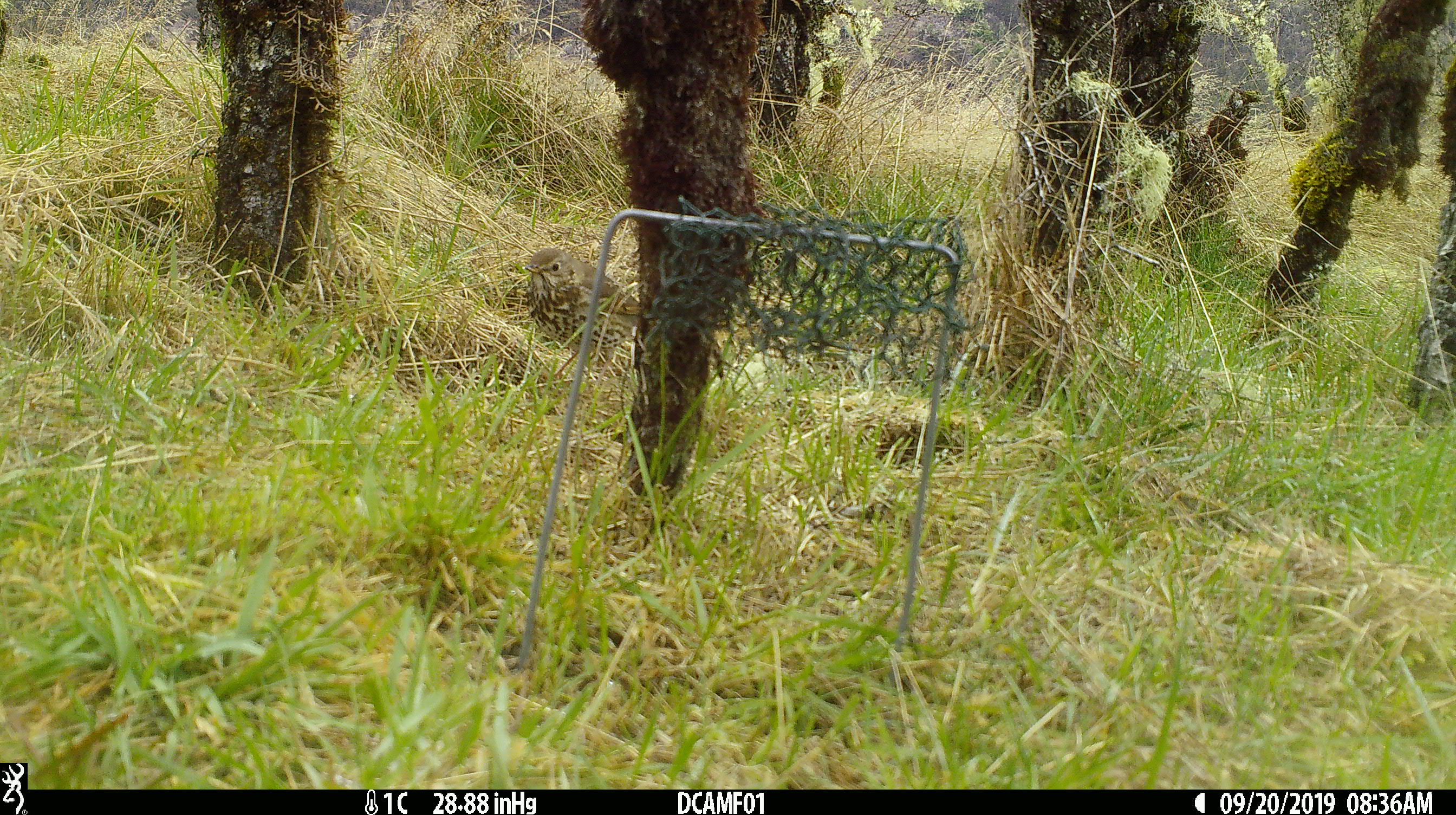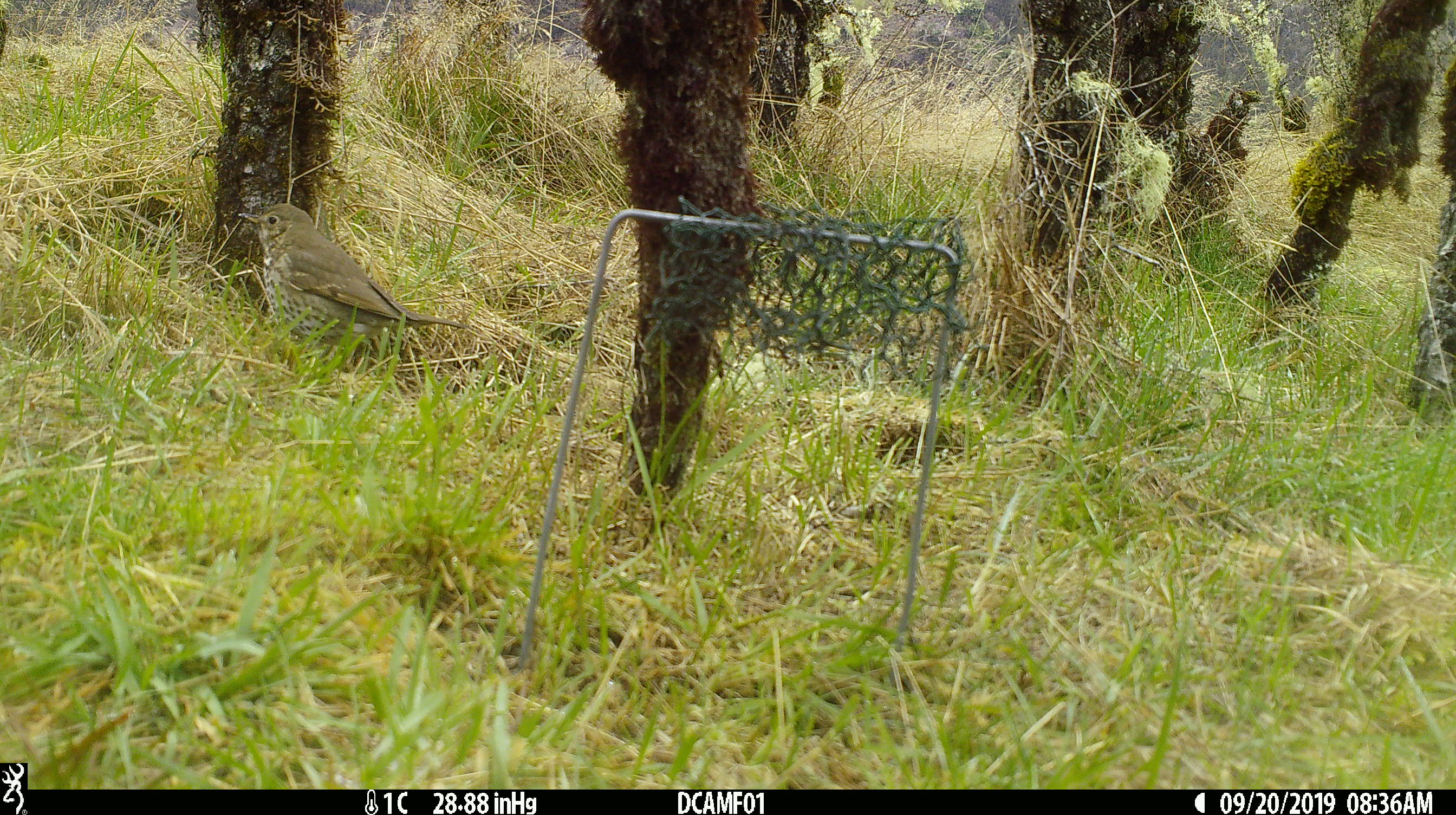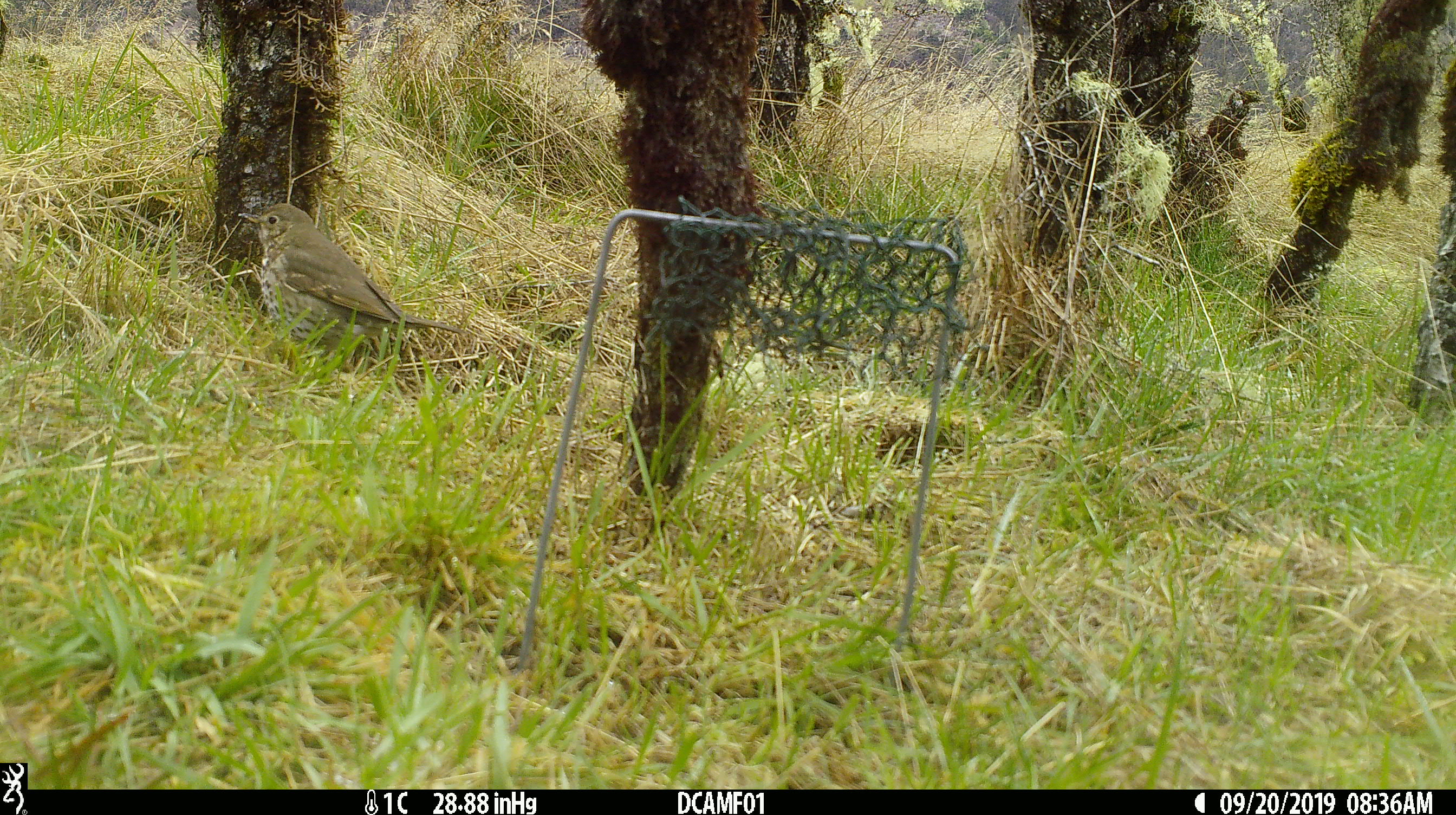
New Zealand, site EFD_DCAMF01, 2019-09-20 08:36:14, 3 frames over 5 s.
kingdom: Animalia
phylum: Chordata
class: Aves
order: Passeriformes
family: Turdidae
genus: Turdus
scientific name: Turdus philomelos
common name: song thrush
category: thrush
Thrush (song thrush) (Turdus philomelos).